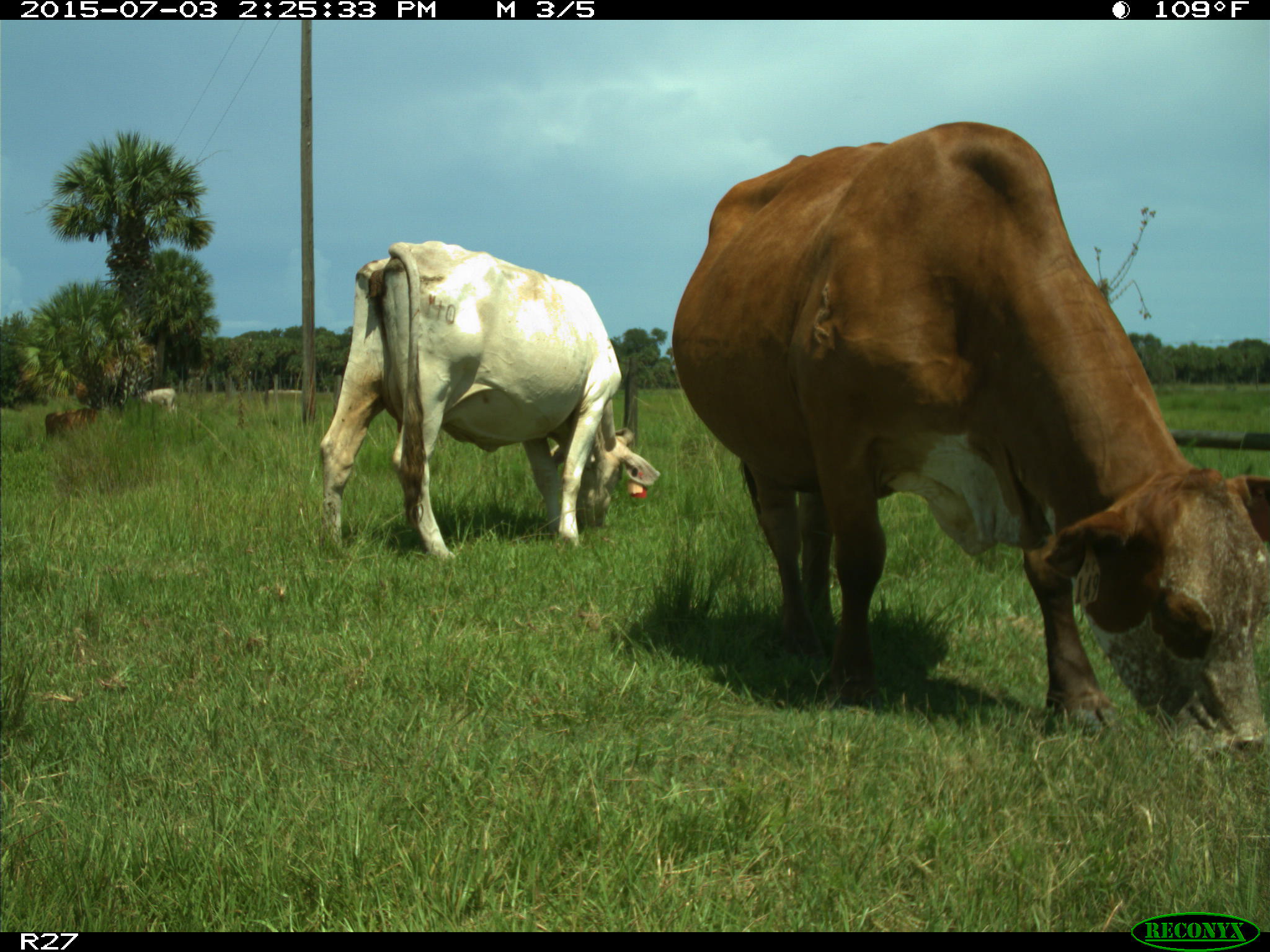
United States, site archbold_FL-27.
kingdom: Animalia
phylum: Chordata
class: Mammalia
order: Artiodactyla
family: Bovidae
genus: Bos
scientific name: Bos taurus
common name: domestic cow